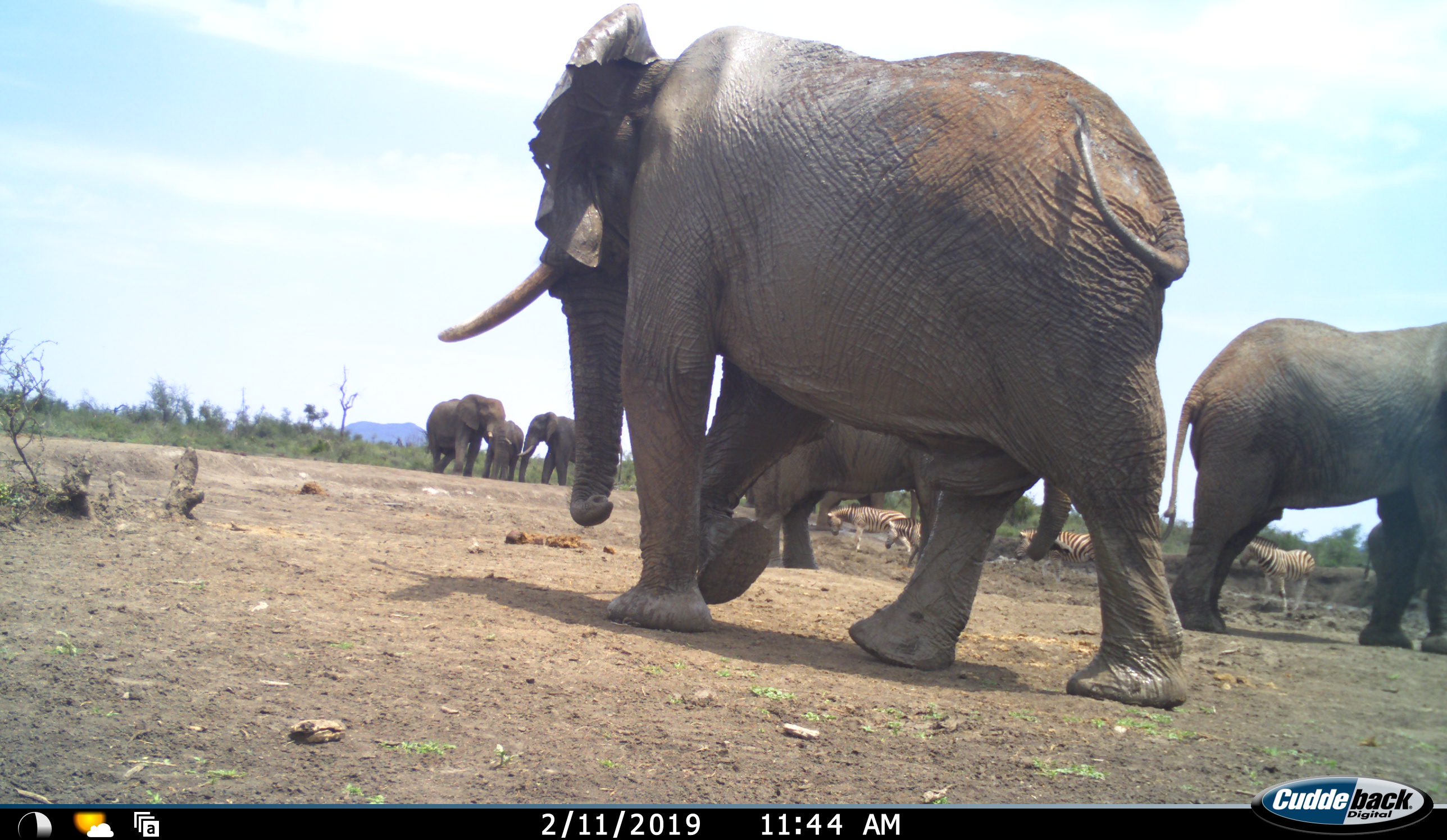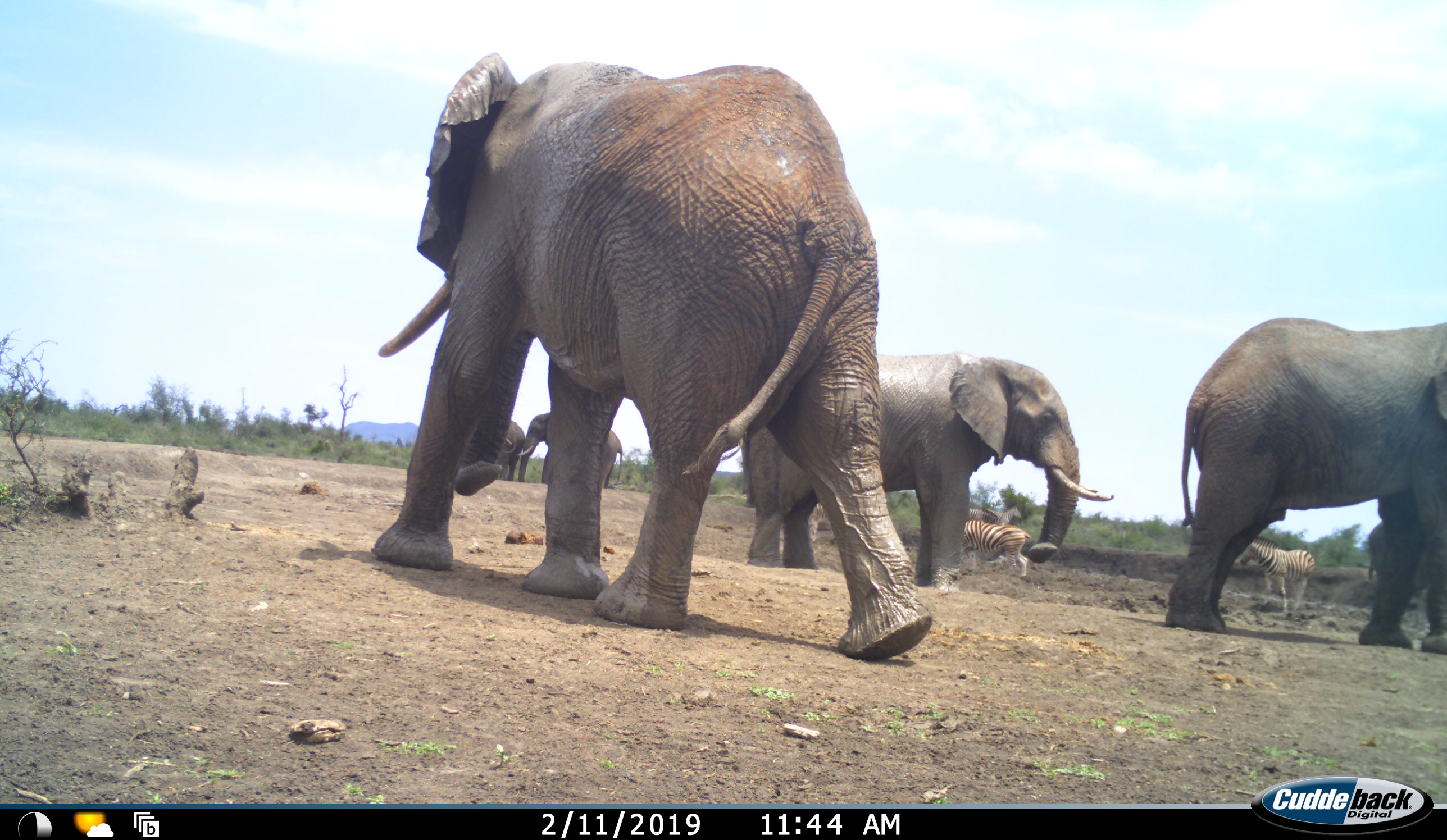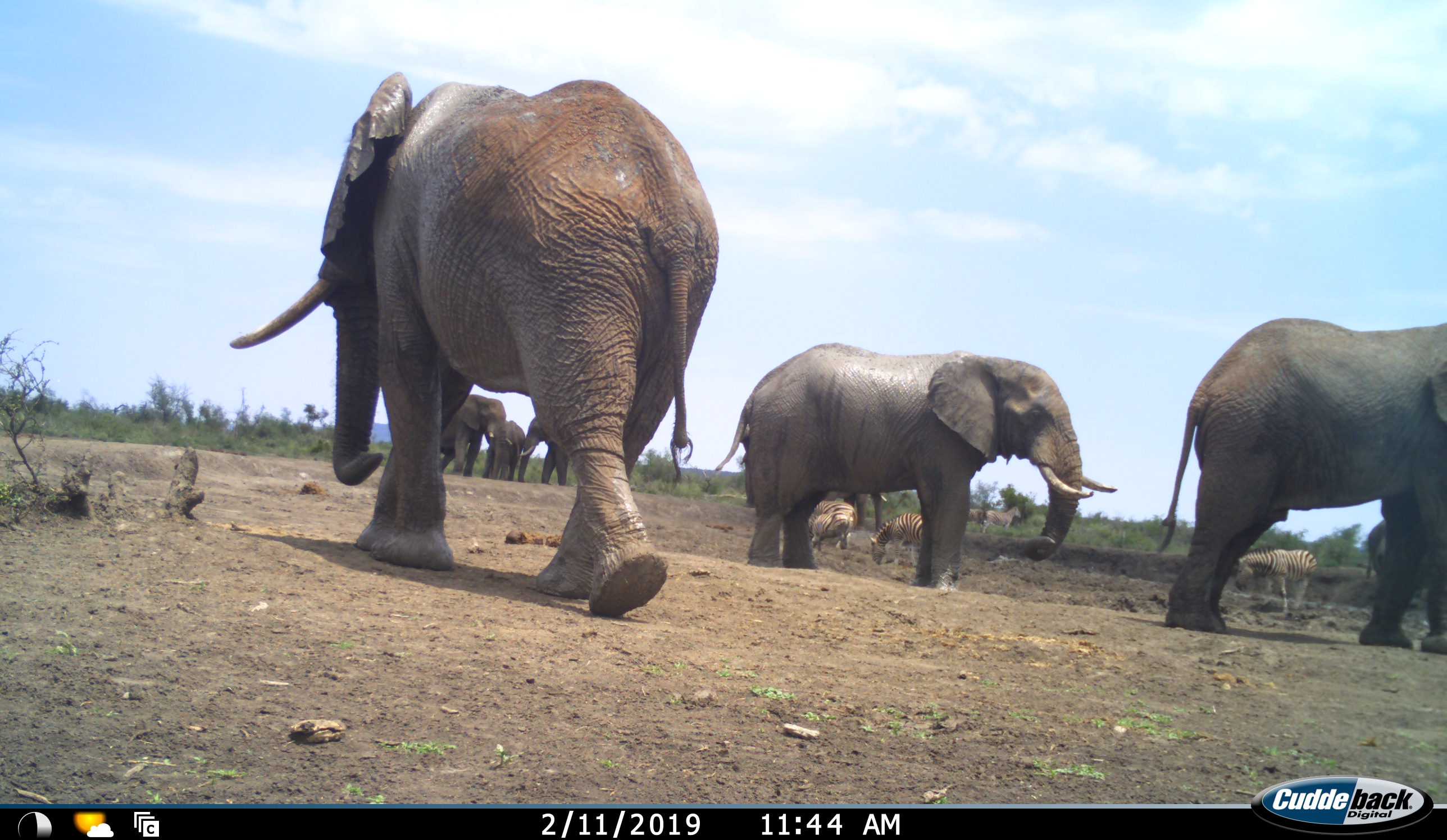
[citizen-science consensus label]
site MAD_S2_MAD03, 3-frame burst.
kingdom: Animalia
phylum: Chordata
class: Mammalia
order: Proboscidea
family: Elephantidae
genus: Loxodonta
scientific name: Loxodonta africana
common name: african bush elephant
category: elephant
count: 6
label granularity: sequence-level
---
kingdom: Animalia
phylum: Chordata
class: Mammalia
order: Perissodactyla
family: Equidae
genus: Equus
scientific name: Equus quagga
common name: plains zebra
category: zebraplains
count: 4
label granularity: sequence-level